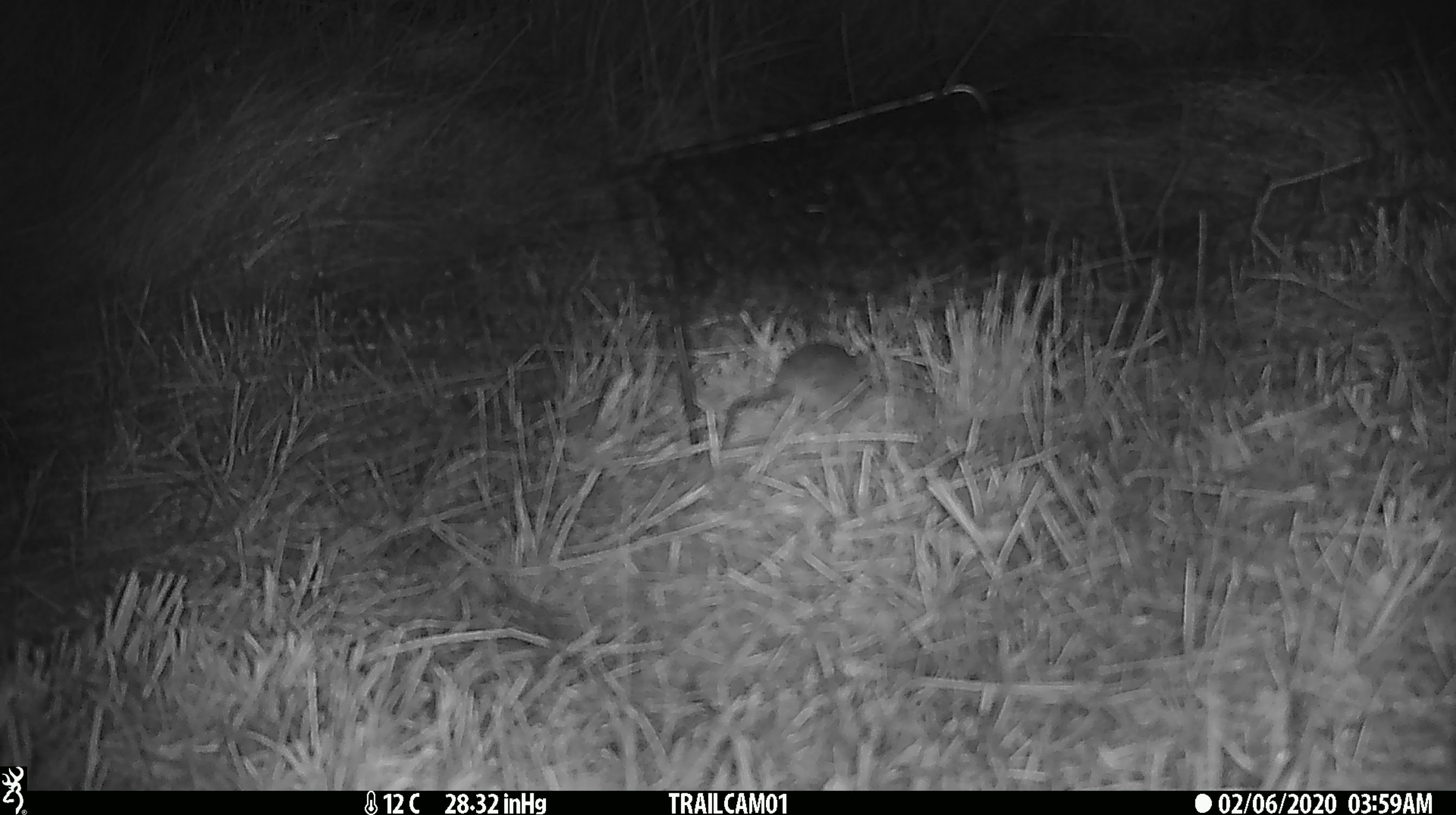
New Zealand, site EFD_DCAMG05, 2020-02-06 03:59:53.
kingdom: Animalia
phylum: Chordata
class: Mammalia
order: Rodentia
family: Muridae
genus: Mus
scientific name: Mus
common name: mouse